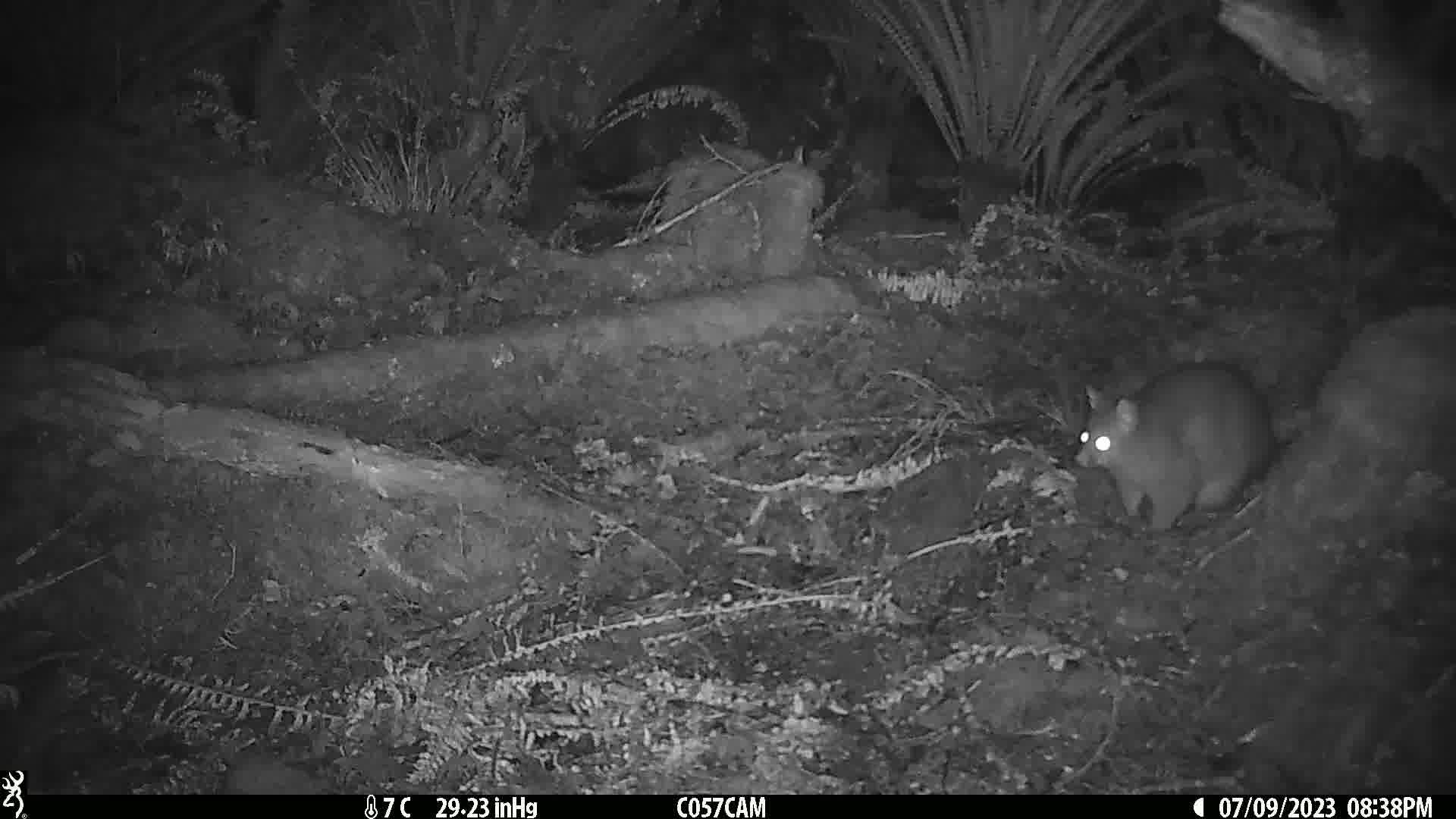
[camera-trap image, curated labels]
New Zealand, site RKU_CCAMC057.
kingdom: Animalia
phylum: Chordata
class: Mammalia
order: Diprotodontia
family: Phalangeridae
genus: Trichosurus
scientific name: Trichosurus vulpecula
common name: common brushtail possum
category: possum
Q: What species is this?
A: Possum (common brushtail possum) (Trichosurus vulpecula).